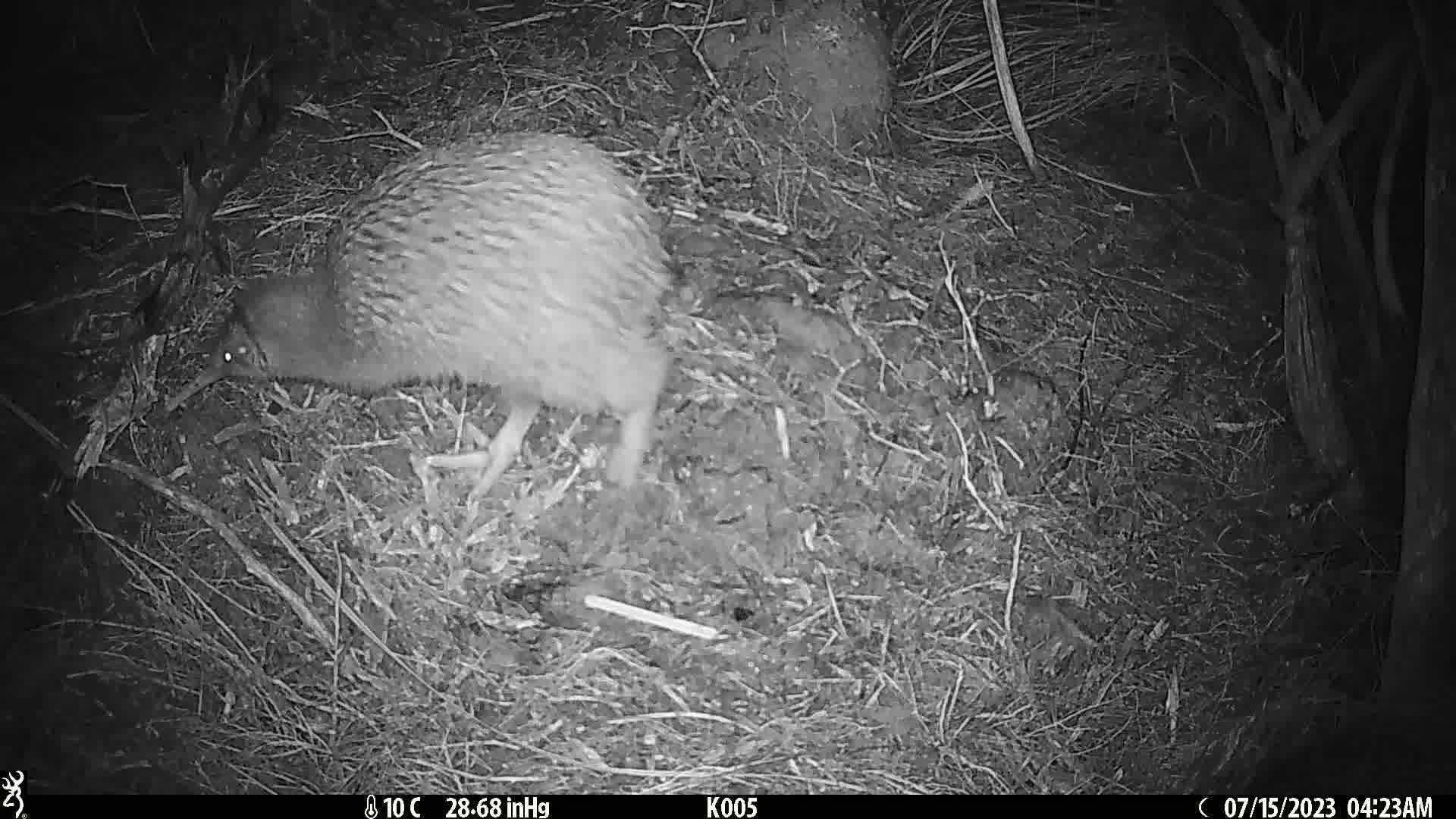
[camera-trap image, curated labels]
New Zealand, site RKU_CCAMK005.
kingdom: Animalia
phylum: Chordata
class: Aves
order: Apterygiformes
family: Apterygidae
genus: Apteryx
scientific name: Apteryx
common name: kiwi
Kiwi (Apteryx).